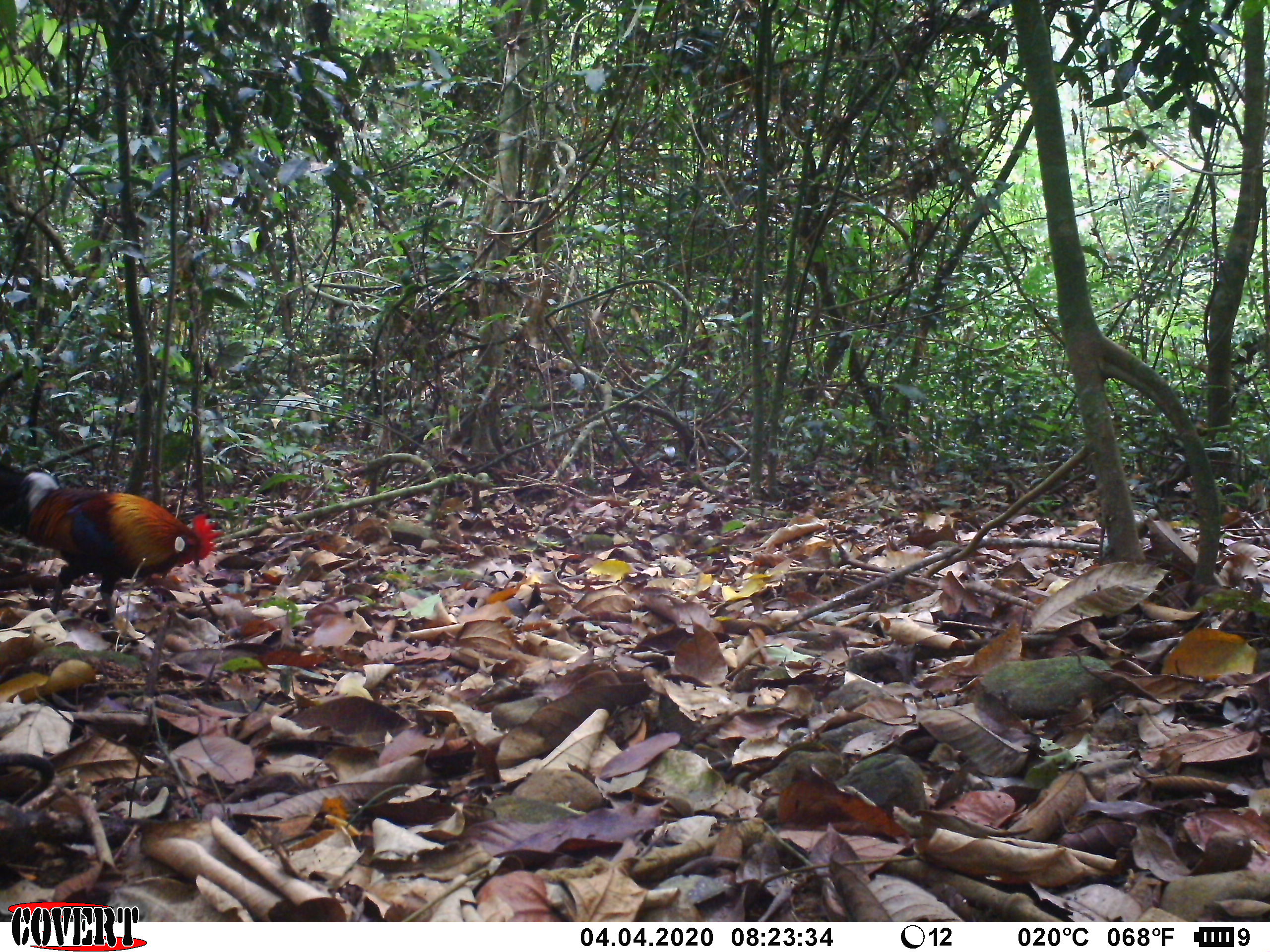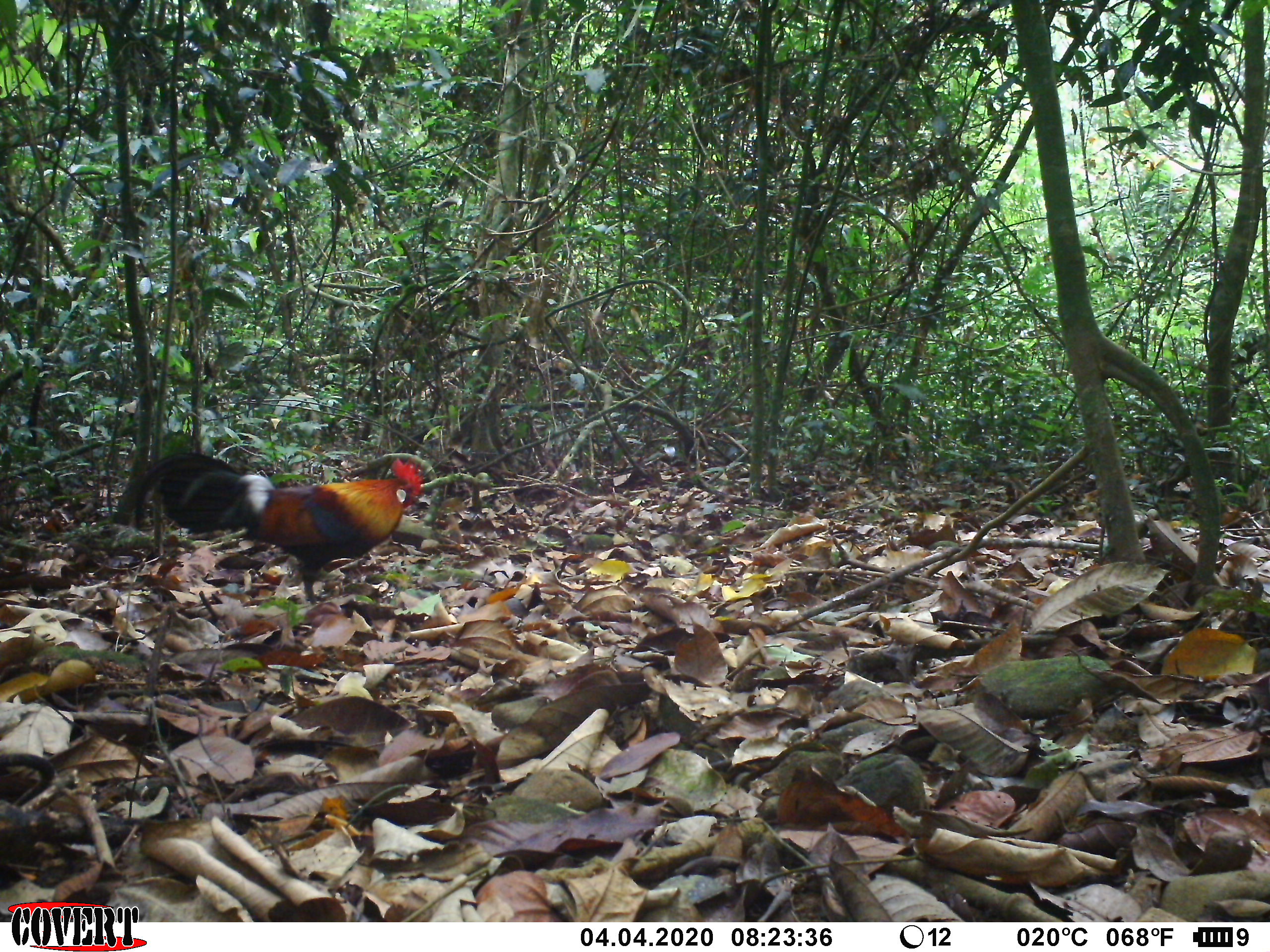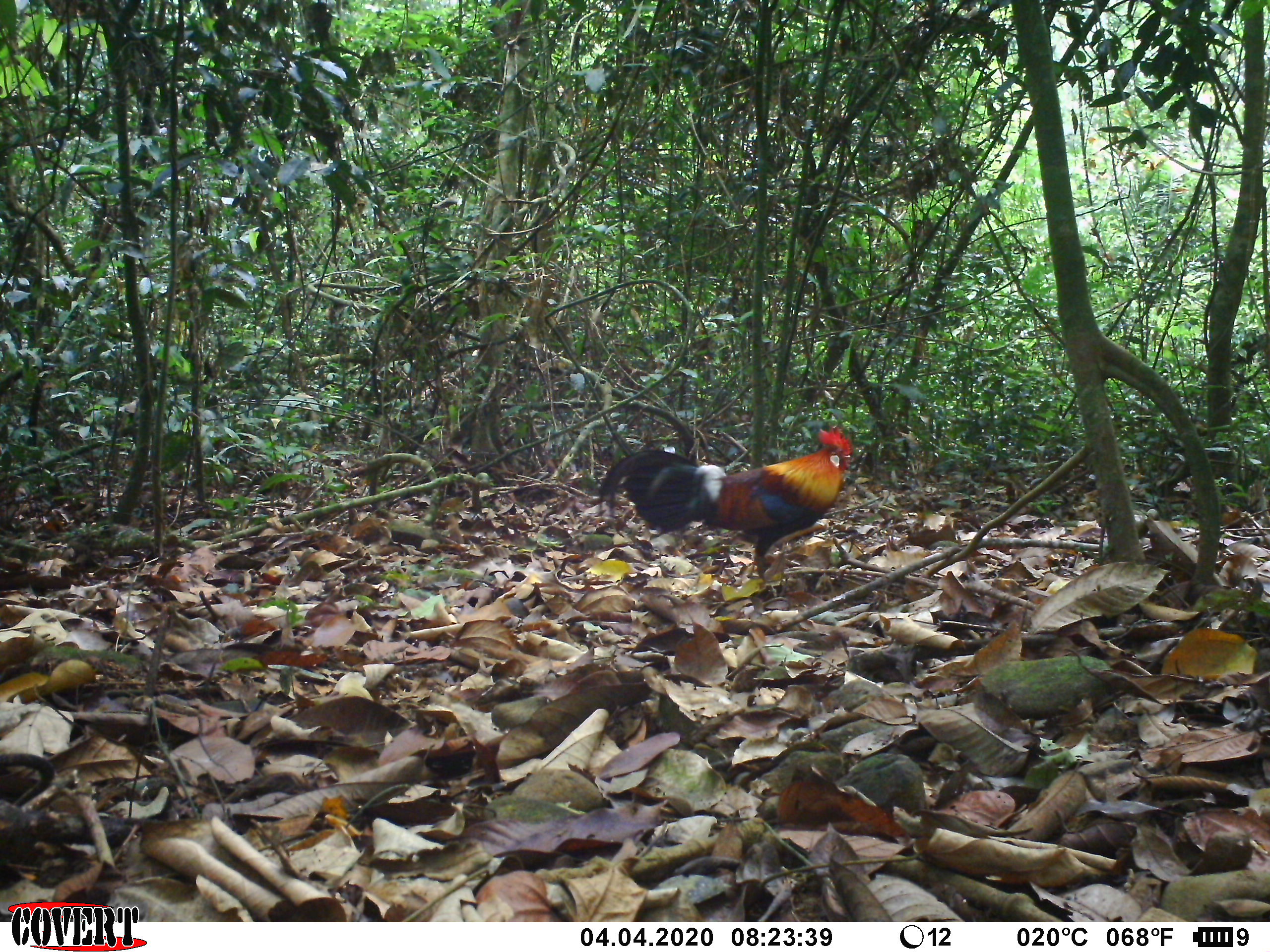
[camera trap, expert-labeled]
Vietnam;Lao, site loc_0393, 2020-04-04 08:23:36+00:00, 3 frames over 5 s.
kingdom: Animalia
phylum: Chordata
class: Aves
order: Galliformes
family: Phasianidae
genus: Gallus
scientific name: Gallus gallus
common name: red junglefowl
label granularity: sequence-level